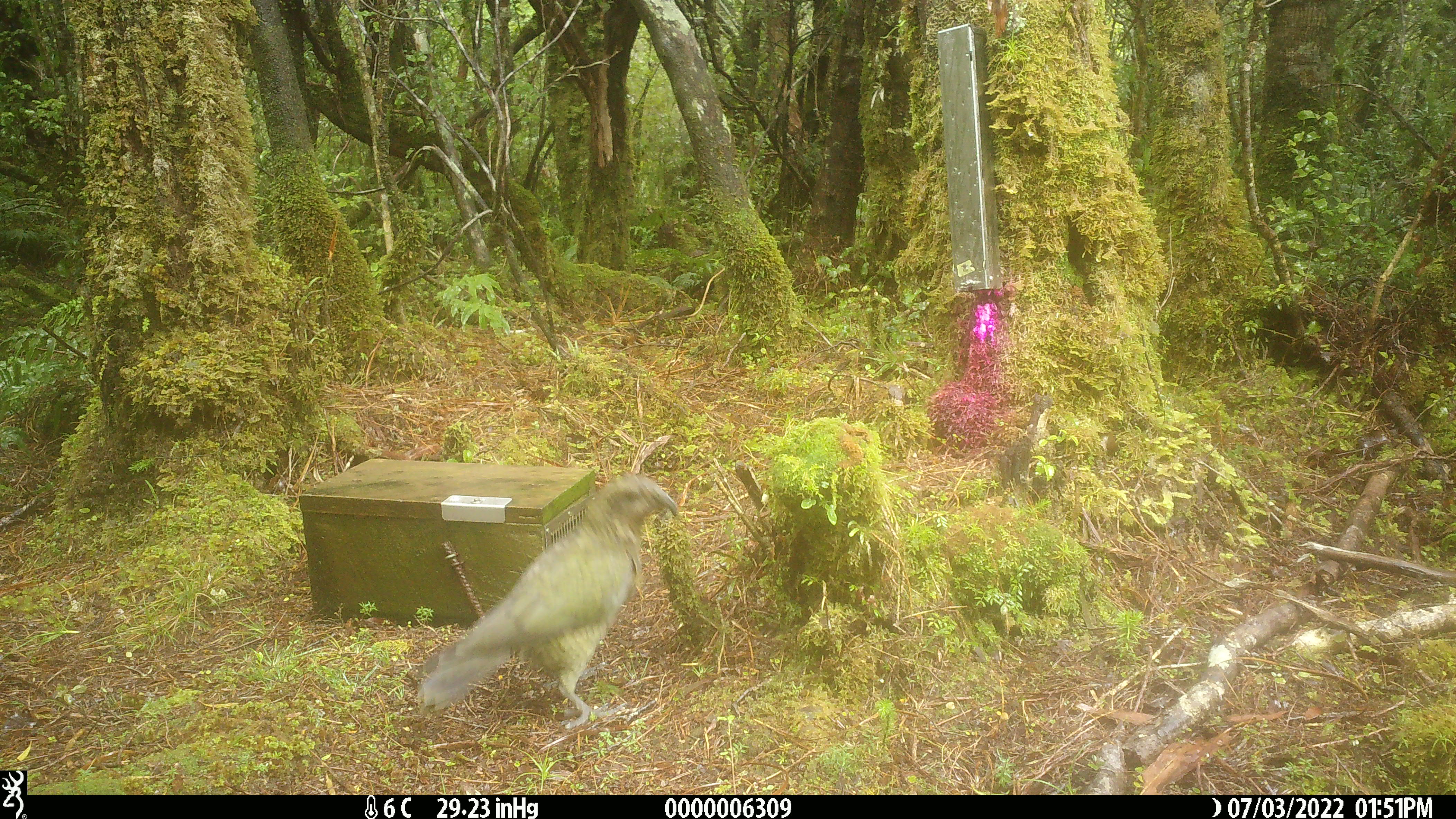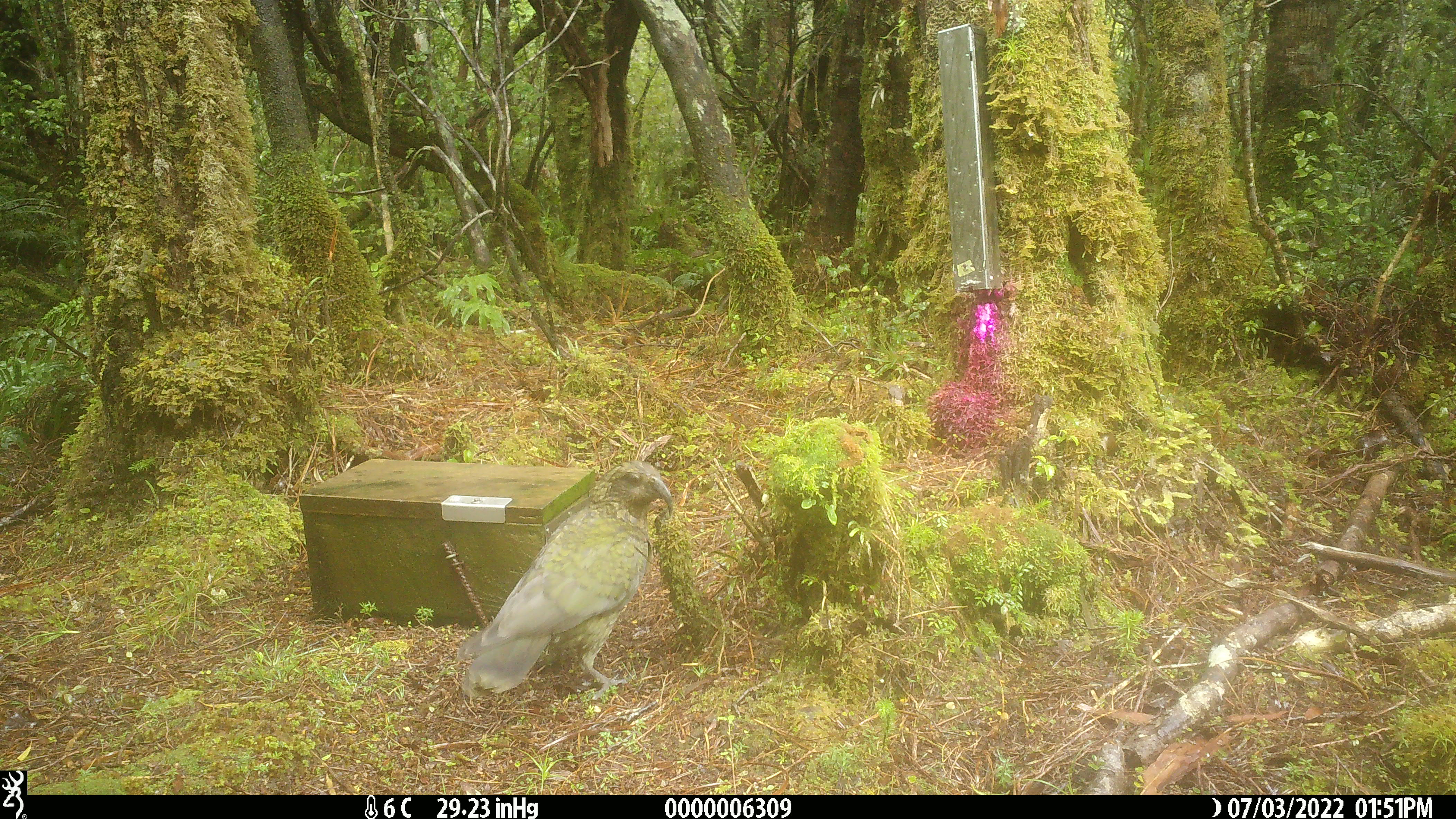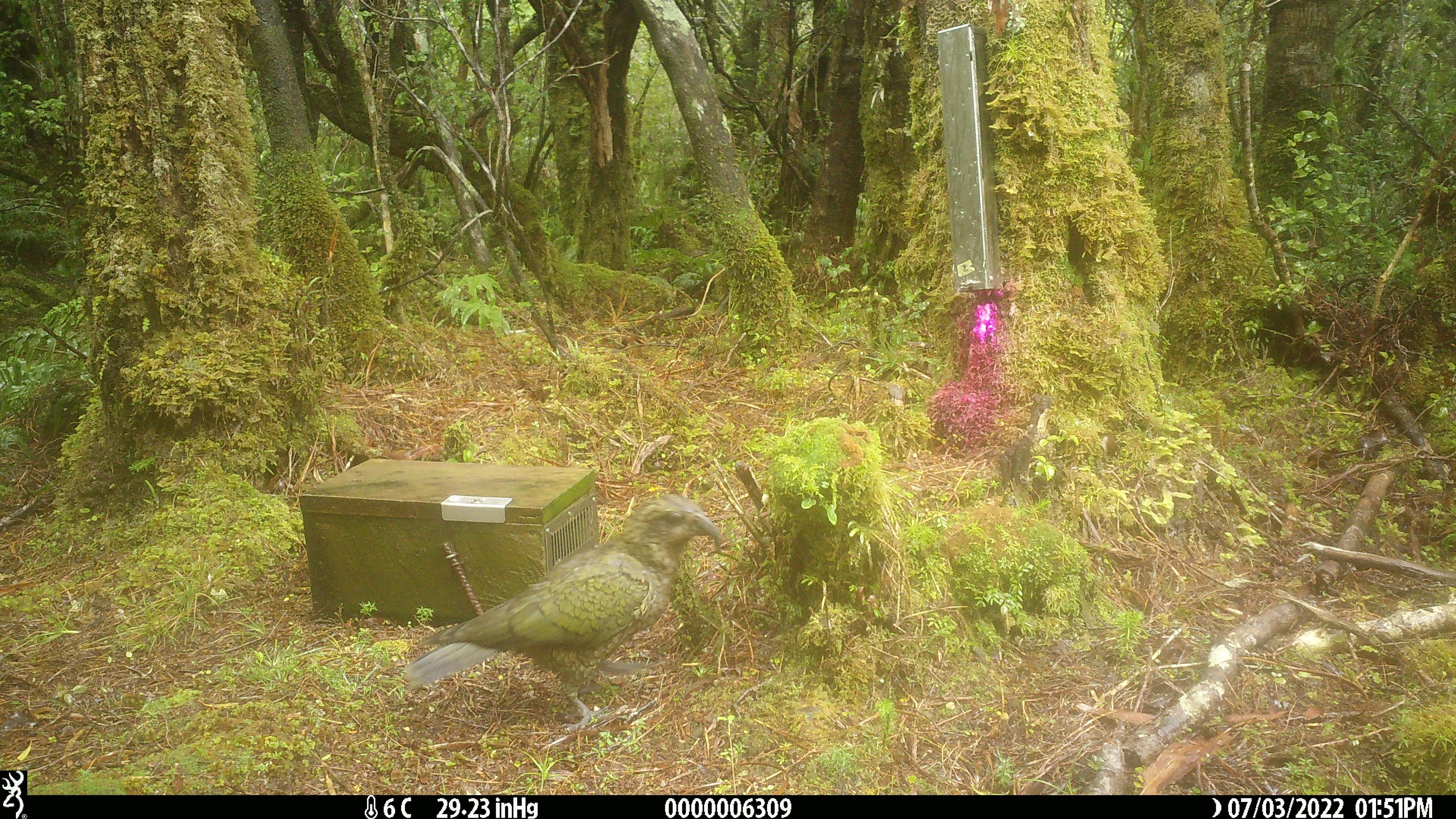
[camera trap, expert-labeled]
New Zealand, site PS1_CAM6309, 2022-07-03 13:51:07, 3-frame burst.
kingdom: Animalia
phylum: Chordata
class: Aves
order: Psittaciformes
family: Strigopidae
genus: Nestor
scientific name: Nestor notabilis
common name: kea